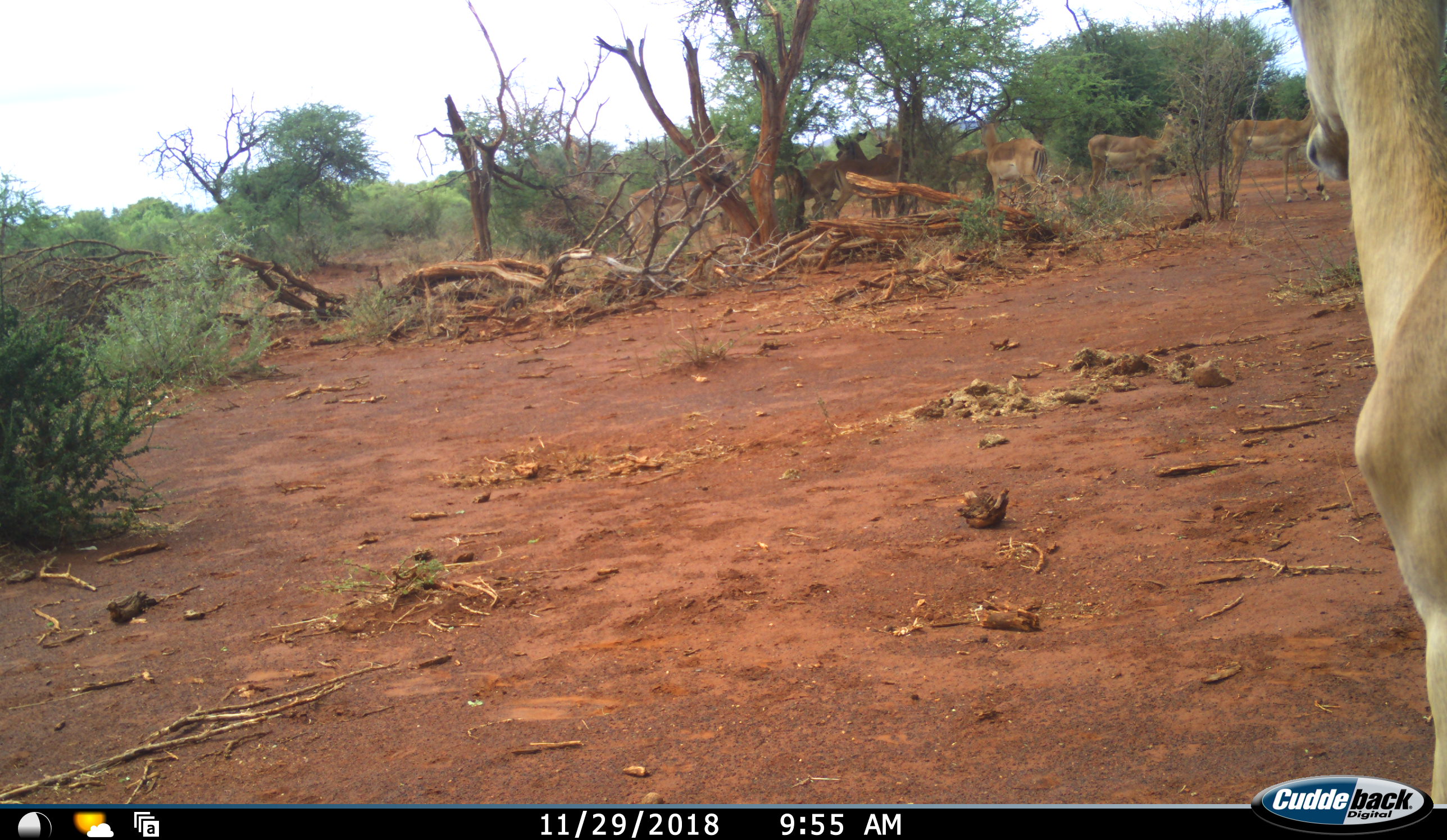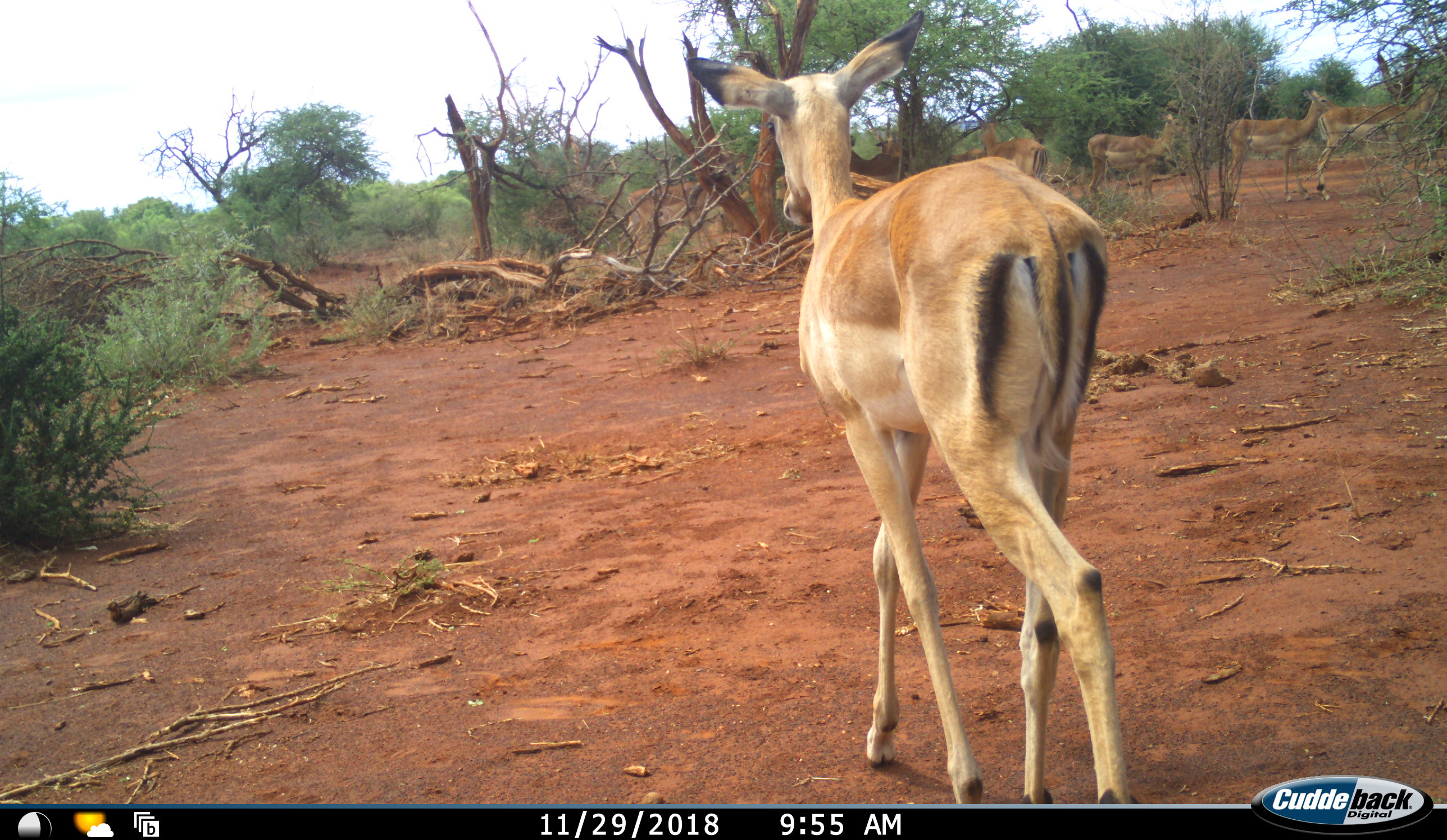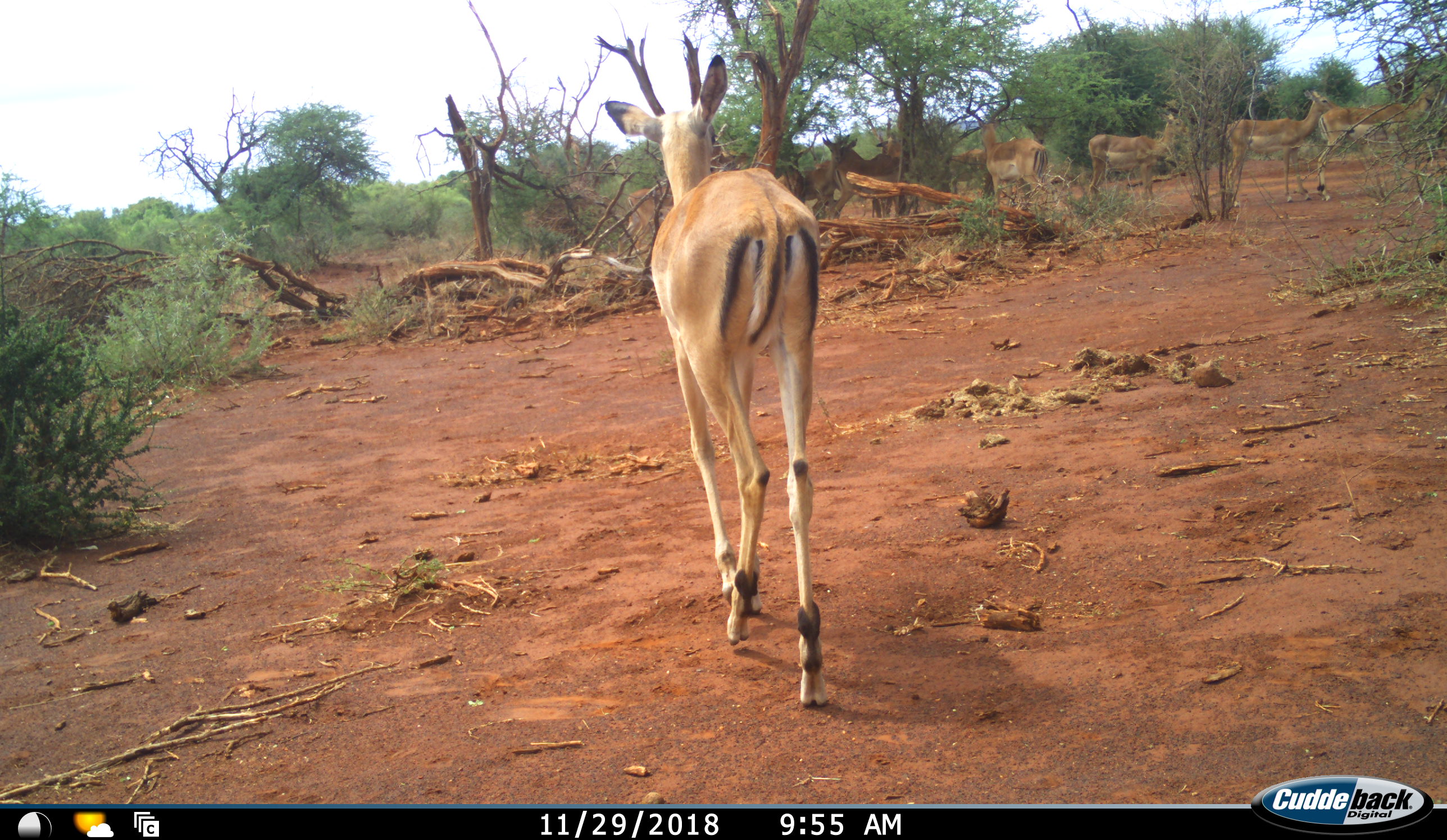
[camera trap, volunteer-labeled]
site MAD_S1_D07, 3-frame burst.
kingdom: Animalia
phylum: Chordata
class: Mammalia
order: Artiodactyla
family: Bovidae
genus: Aepyceros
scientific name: Aepyceros melampus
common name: impala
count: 10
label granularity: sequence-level